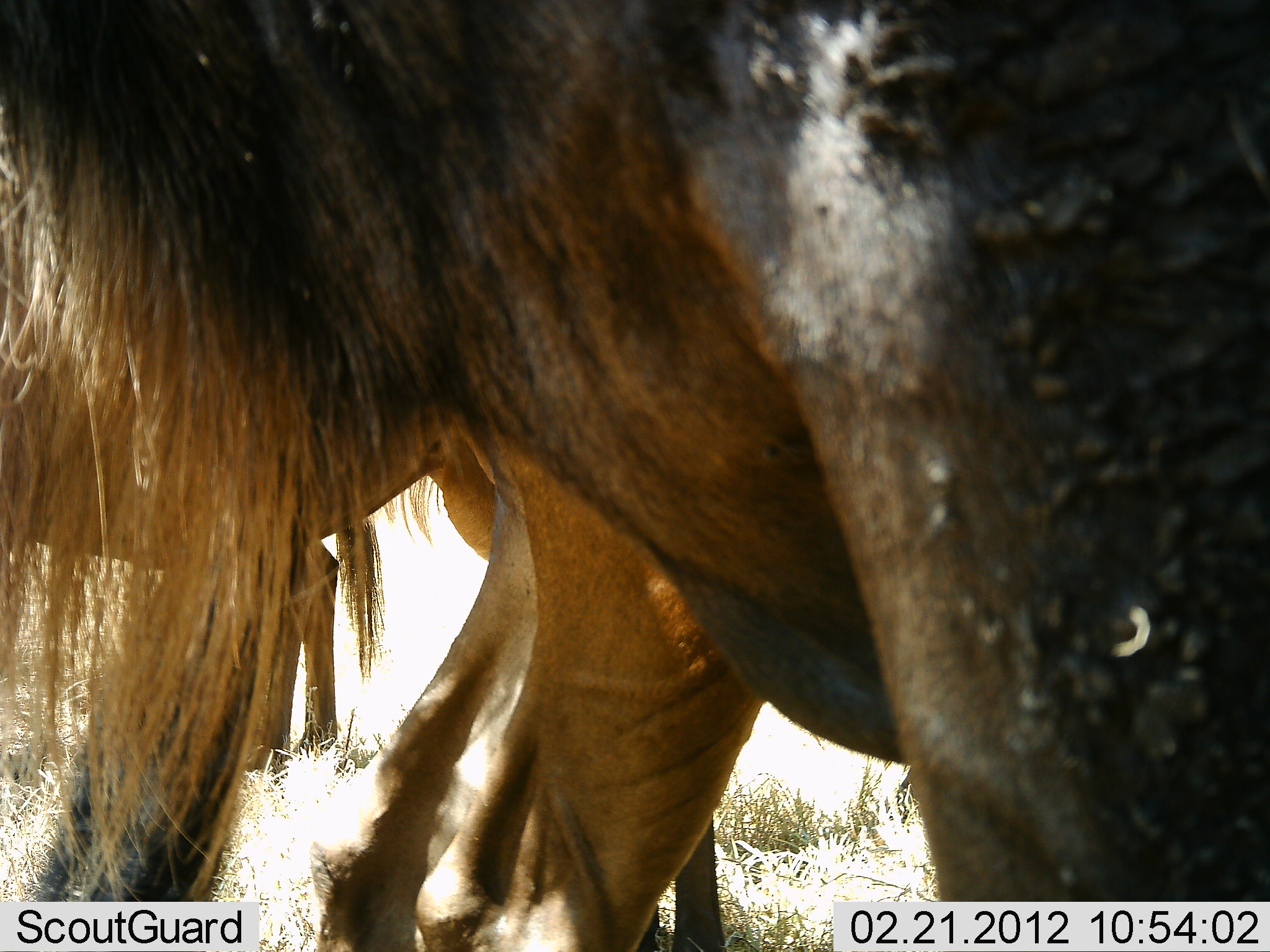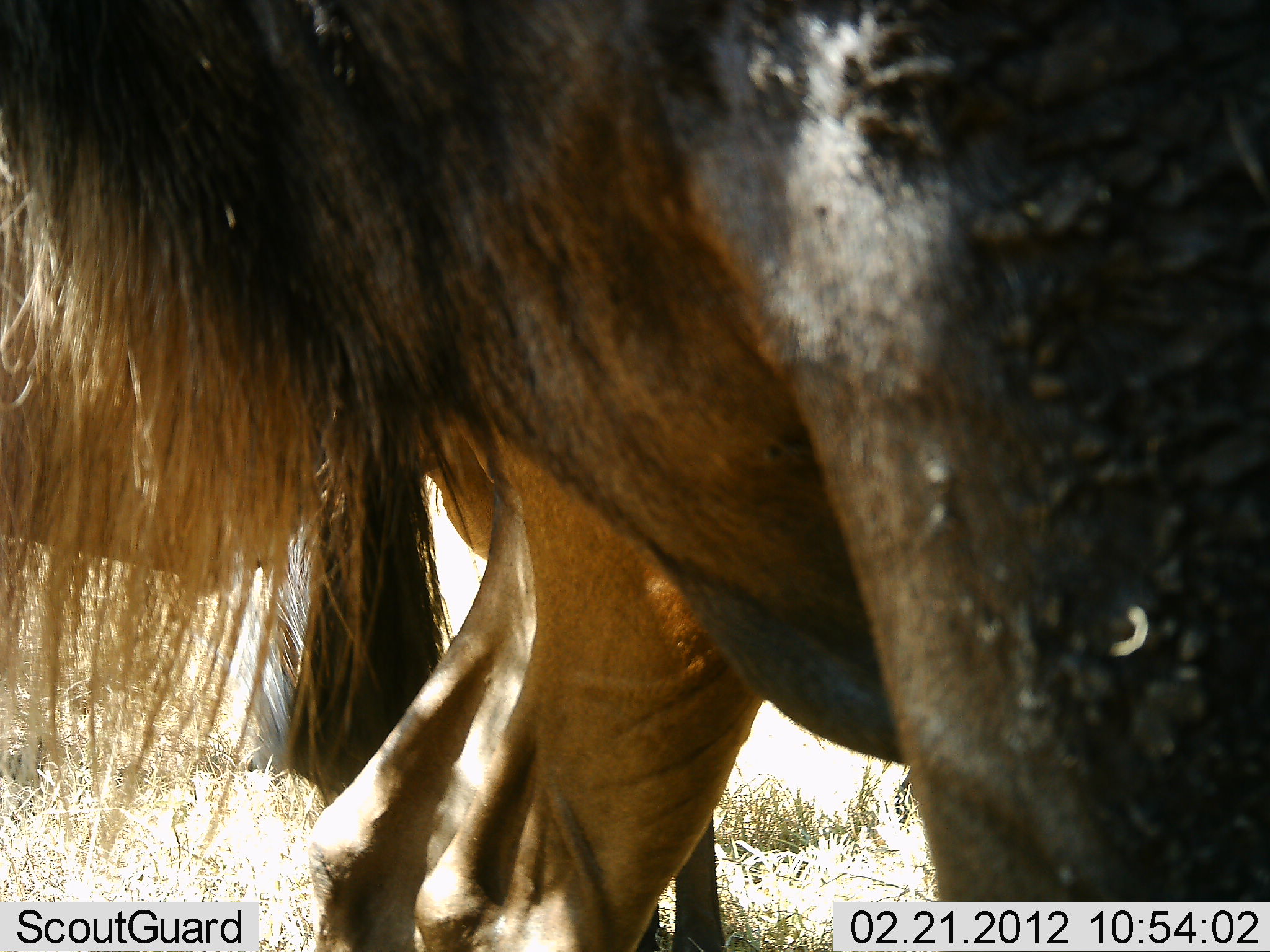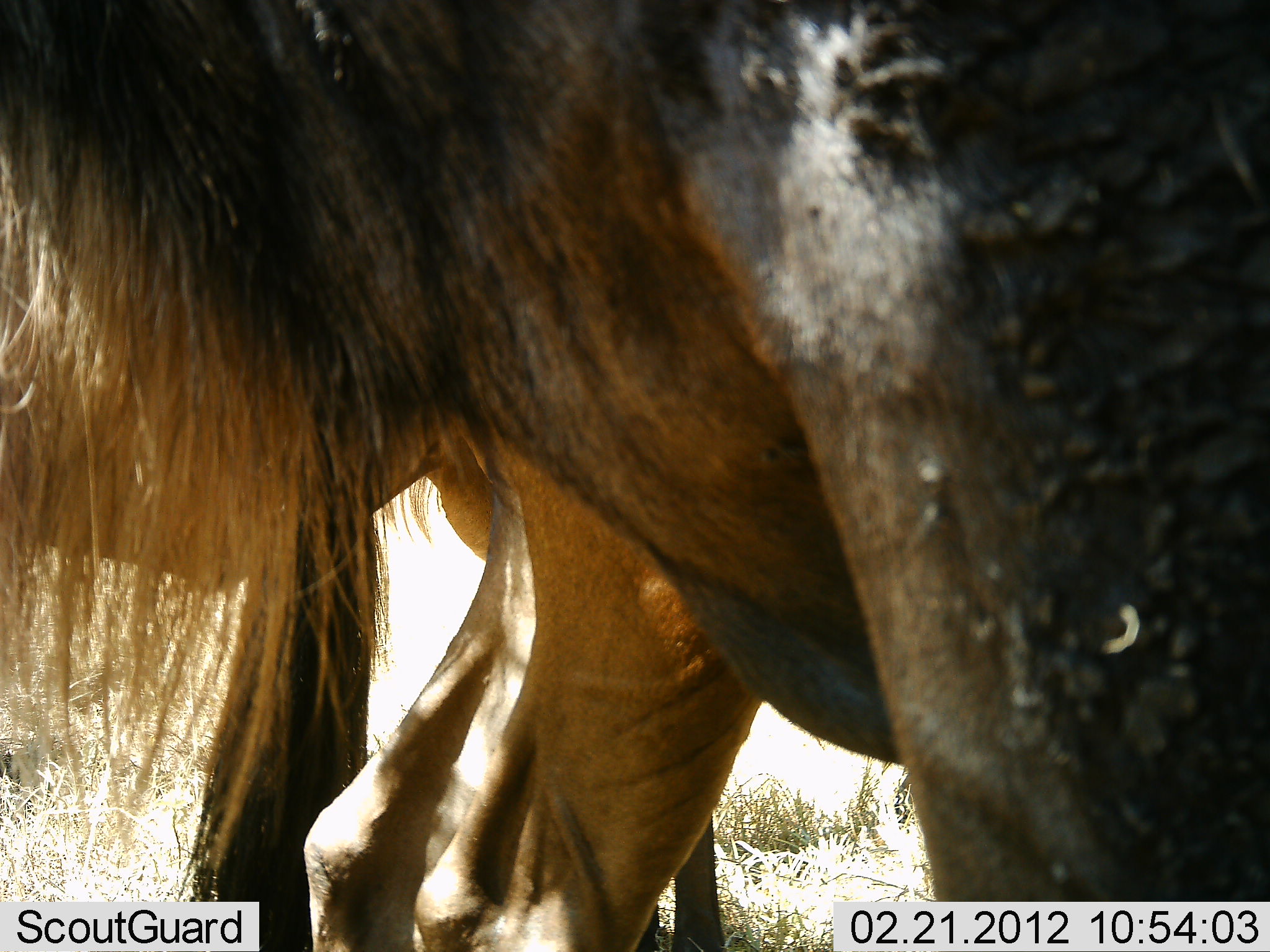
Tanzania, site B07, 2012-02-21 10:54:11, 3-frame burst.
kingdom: Animalia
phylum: Chordata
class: Mammalia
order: Artiodactyla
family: Bovidae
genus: Connochaetes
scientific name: Connochaetes taurinus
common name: blue wildebeest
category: wildebeest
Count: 2.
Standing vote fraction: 100%.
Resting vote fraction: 0%.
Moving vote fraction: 0%.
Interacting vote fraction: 0%.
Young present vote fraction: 0%.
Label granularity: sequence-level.